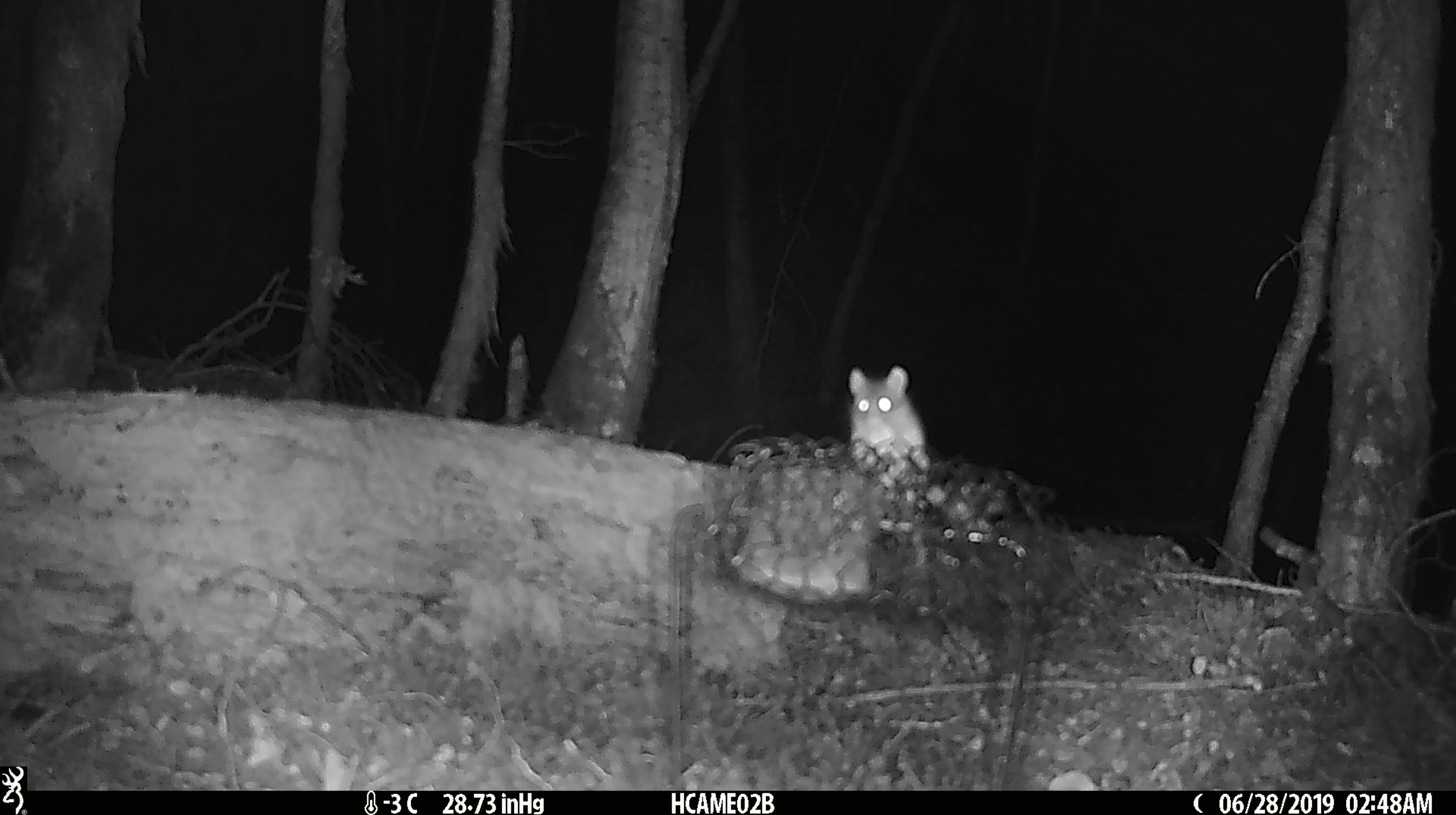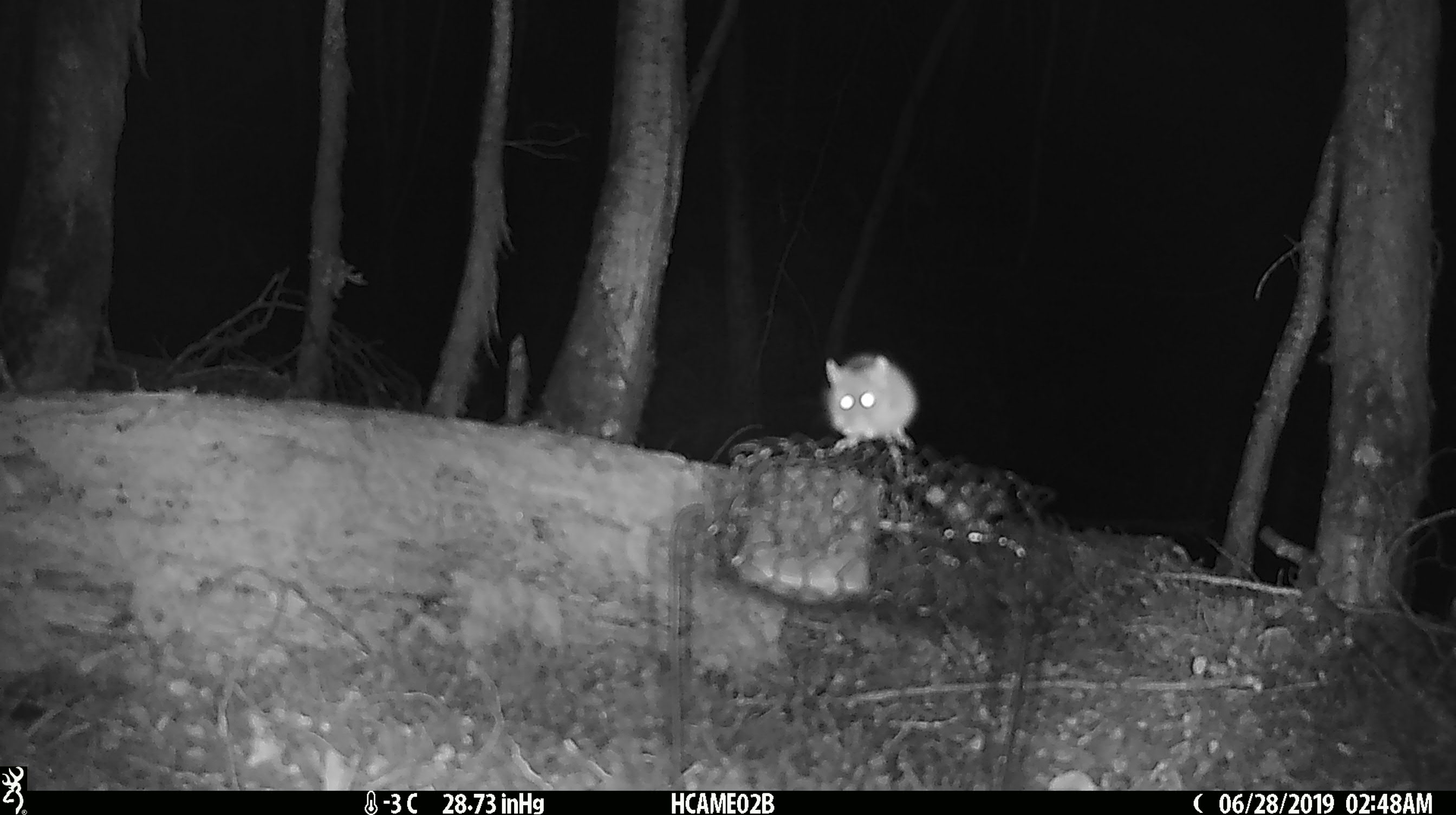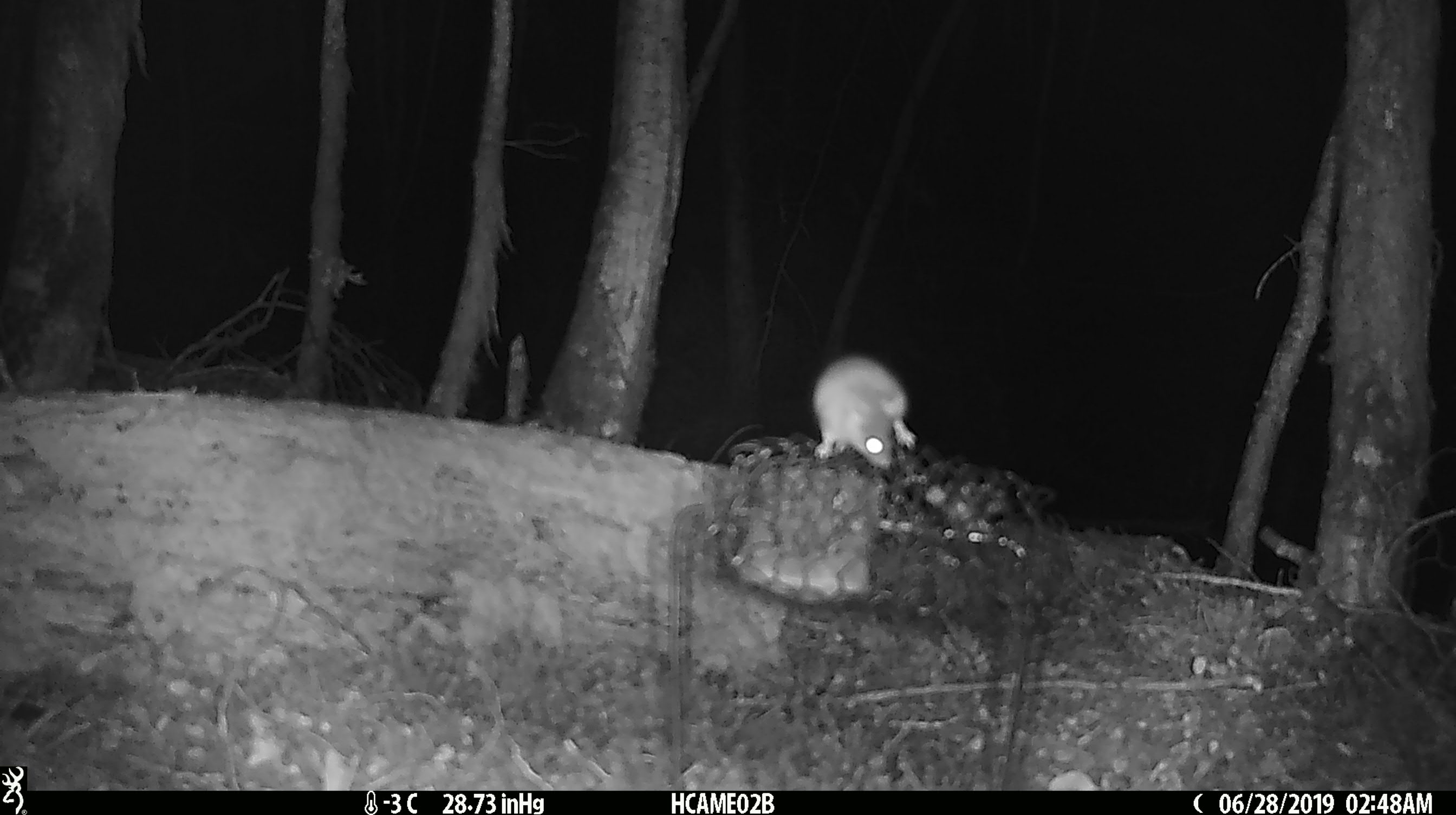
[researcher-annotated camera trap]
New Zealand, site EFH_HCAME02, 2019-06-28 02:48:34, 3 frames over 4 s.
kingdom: Animalia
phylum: Chordata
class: Mammalia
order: Rodentia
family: Muridae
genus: Mus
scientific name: Mus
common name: mouse